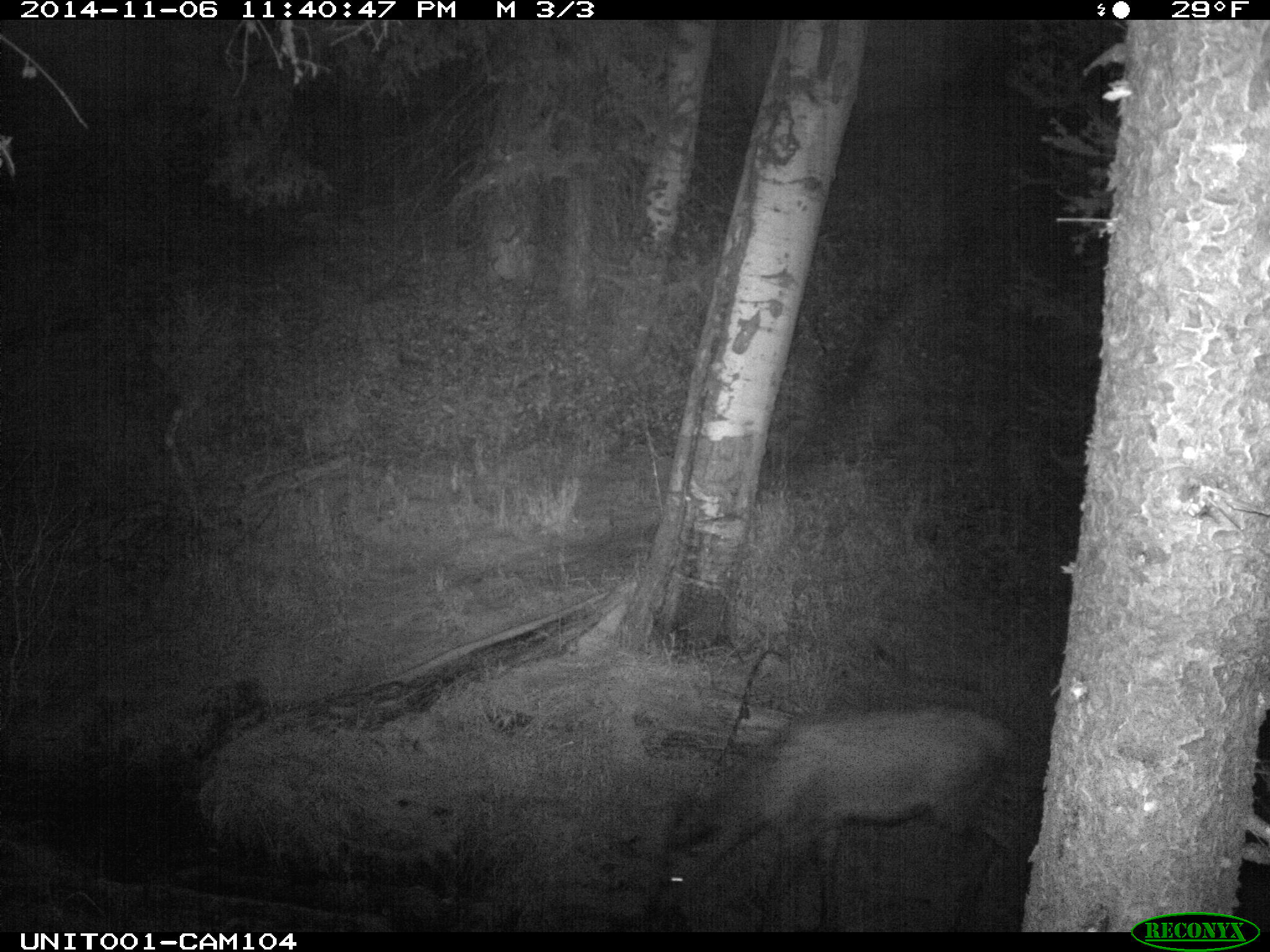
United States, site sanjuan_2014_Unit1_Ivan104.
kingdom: Animalia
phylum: Chordata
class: Mammalia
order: Artiodactyla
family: Cervidae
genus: Cervus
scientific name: Cervus elaphus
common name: red deer